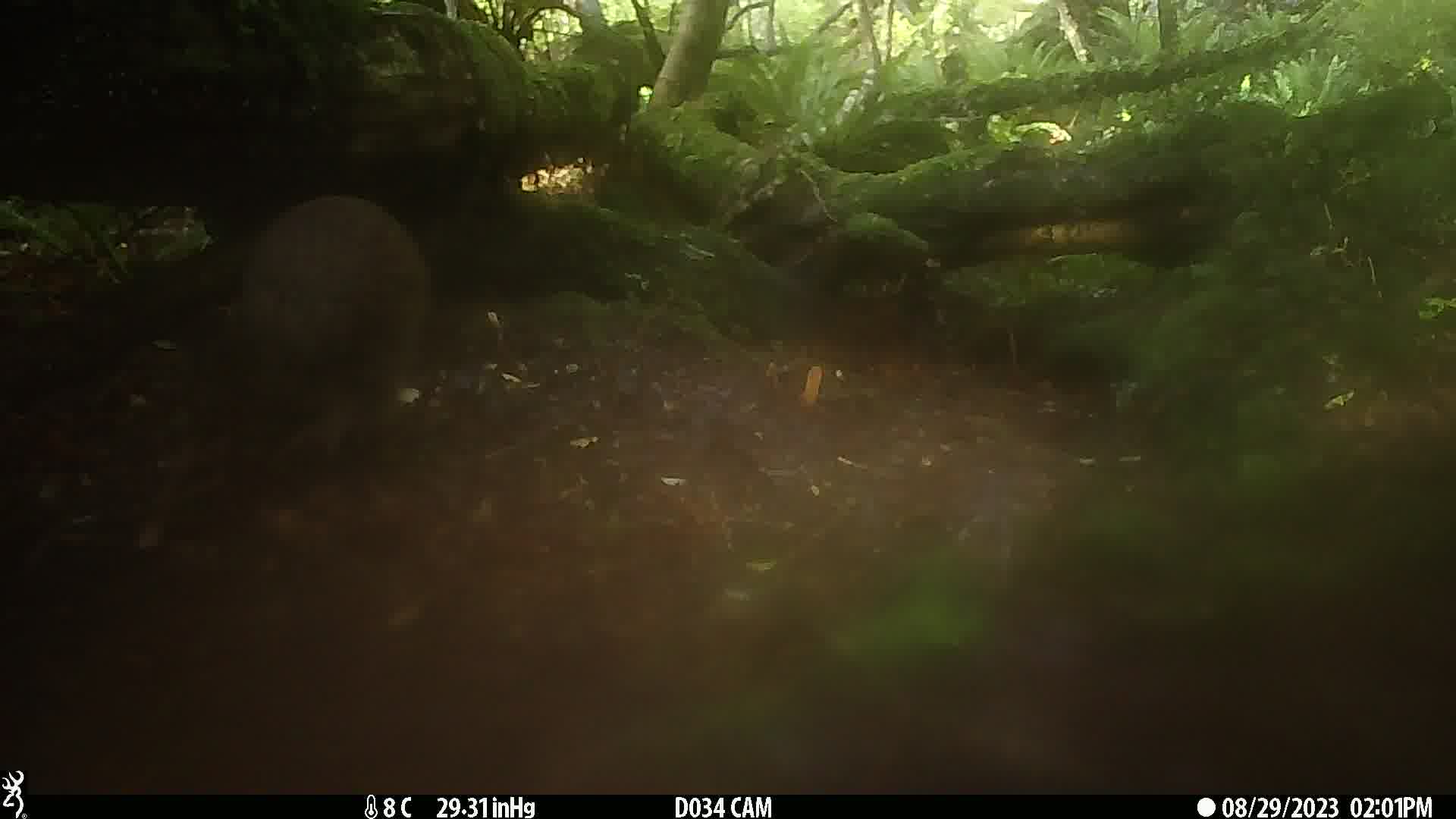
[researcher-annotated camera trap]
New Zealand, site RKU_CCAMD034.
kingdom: Animalia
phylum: Chordata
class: Aves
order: Apterygiformes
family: Apterygidae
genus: Apteryx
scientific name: Apteryx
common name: kiwi